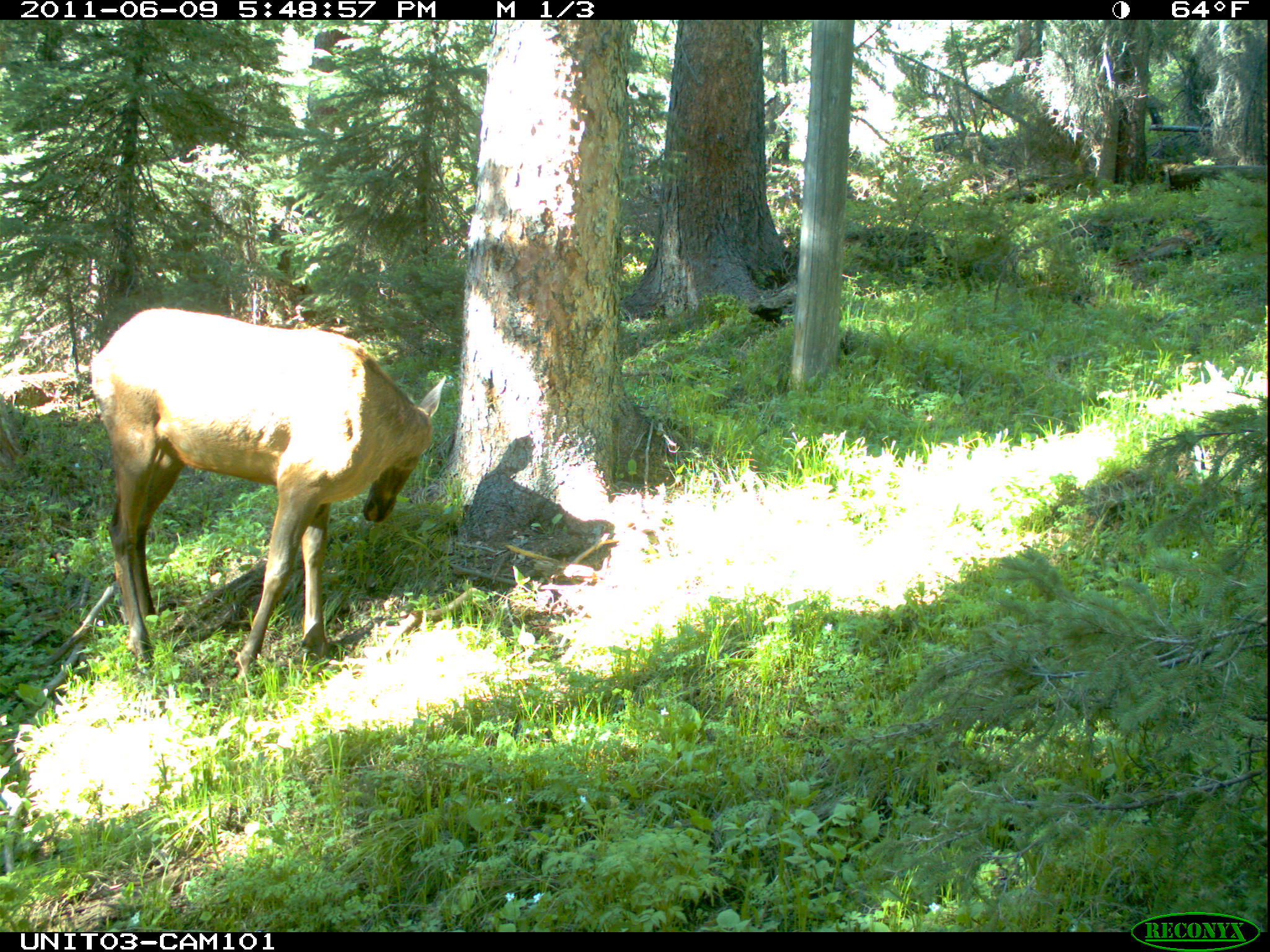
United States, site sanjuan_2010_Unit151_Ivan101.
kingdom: Animalia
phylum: Chordata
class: Mammalia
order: Artiodactyla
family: Cervidae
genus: Cervus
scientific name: Cervus elaphus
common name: red deer